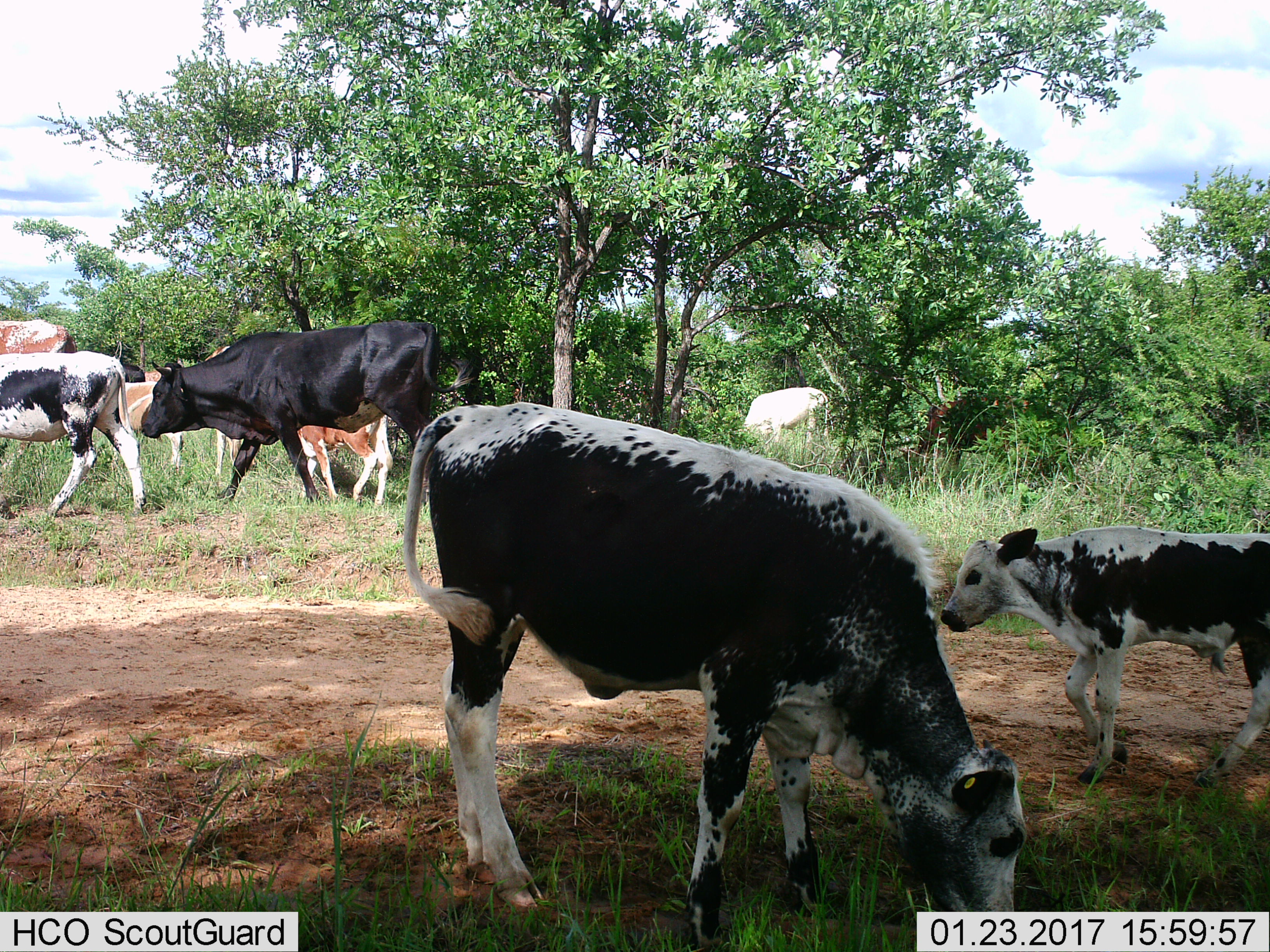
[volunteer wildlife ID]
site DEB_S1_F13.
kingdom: Animalia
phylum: Chordata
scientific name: Vertebrata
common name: domestic animal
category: domesticanimal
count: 11-50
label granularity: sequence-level